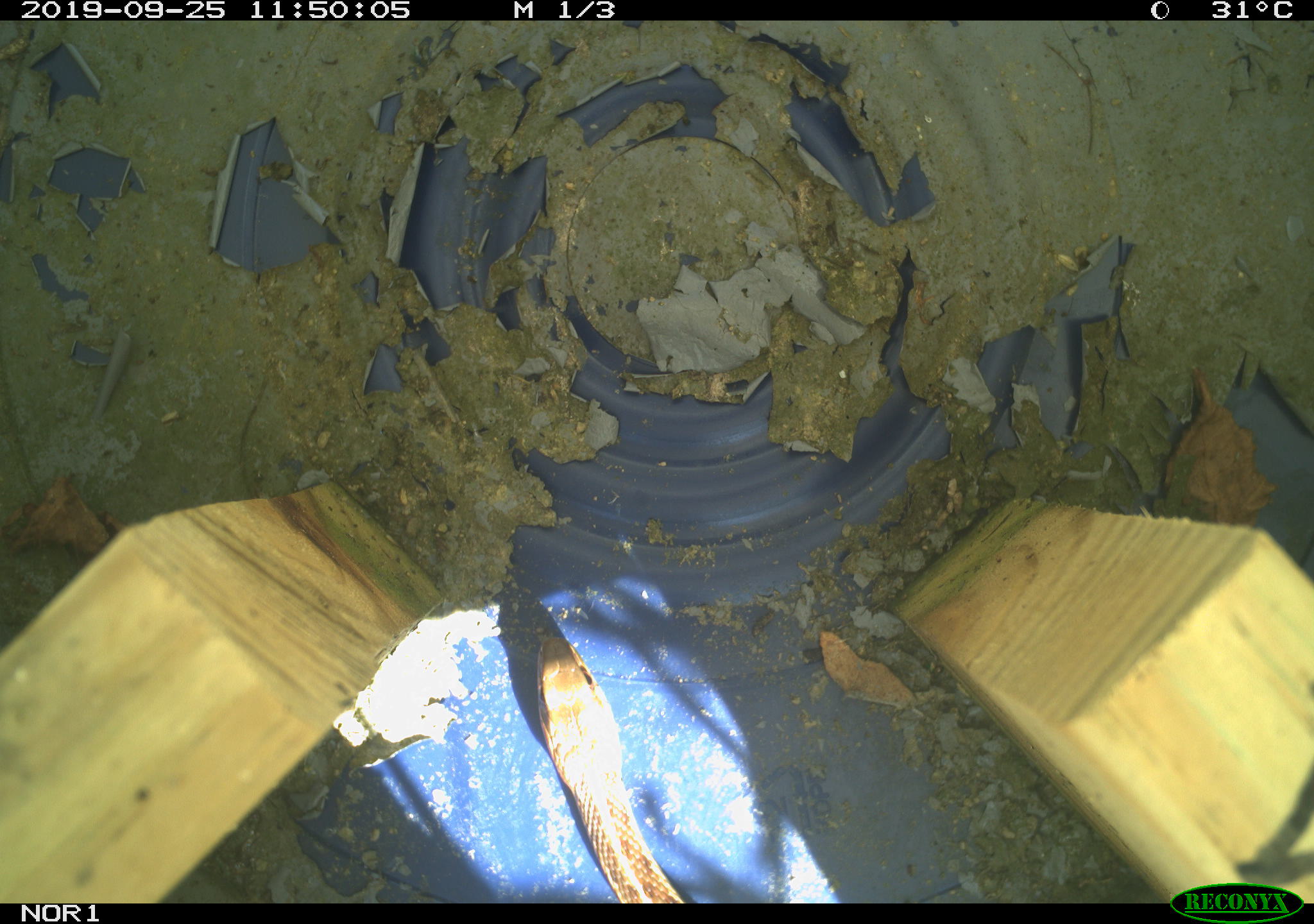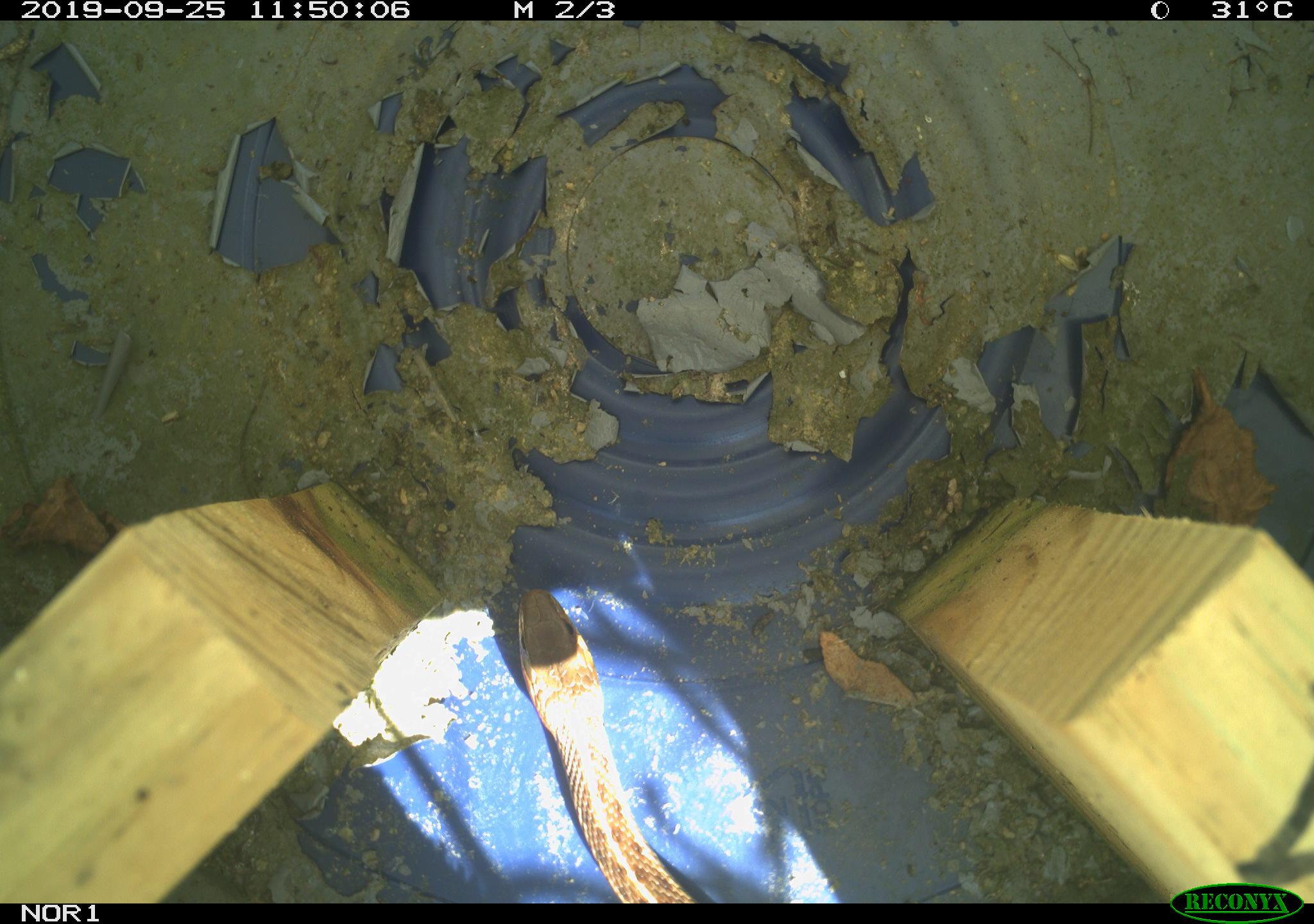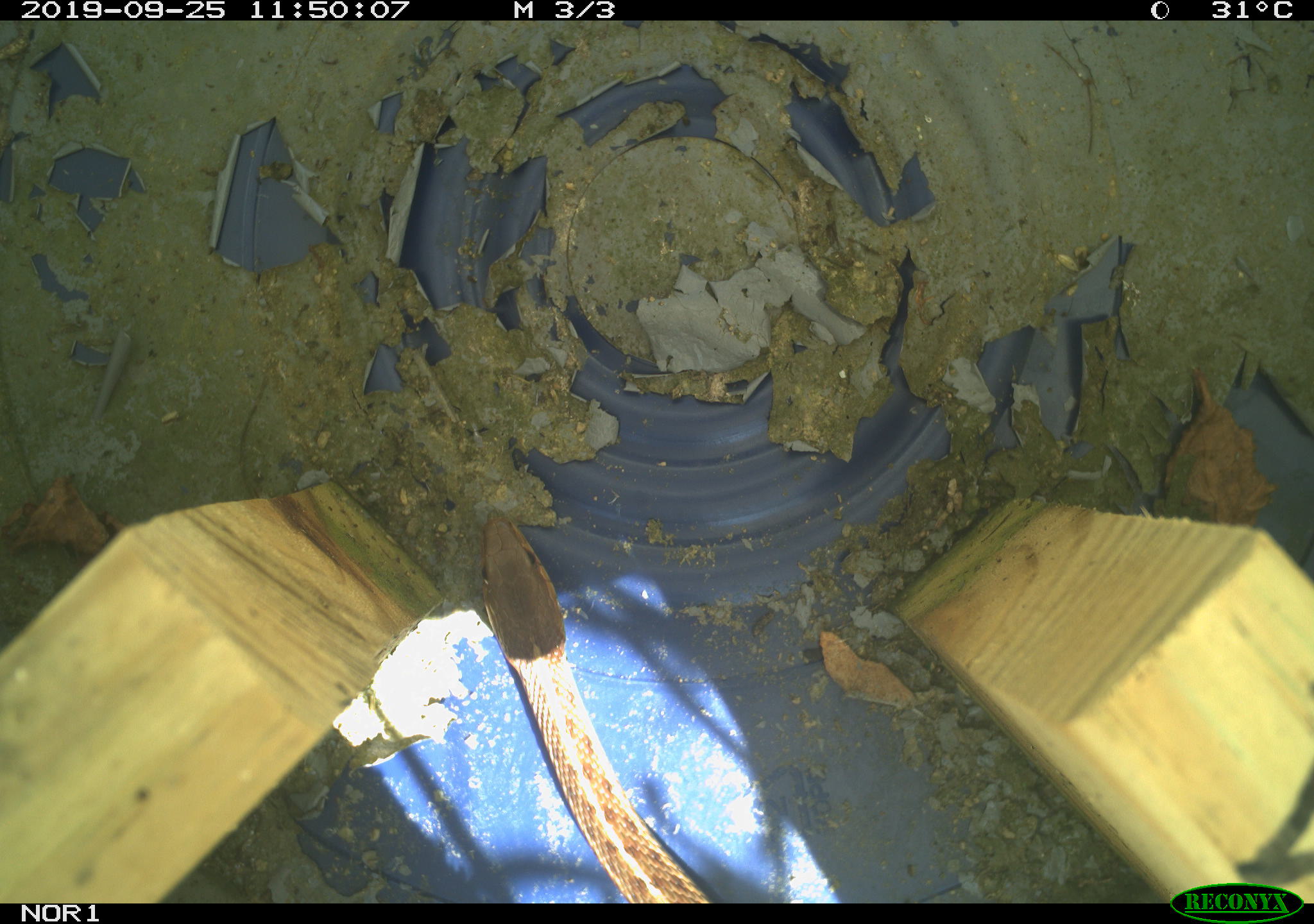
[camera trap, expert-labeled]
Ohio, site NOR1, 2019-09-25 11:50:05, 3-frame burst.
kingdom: Animalia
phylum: Chordata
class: Reptilia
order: Squamata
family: Colubridae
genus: Thamnophis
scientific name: Thamnophis sirtalis sirtalis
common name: eastern gartersnake